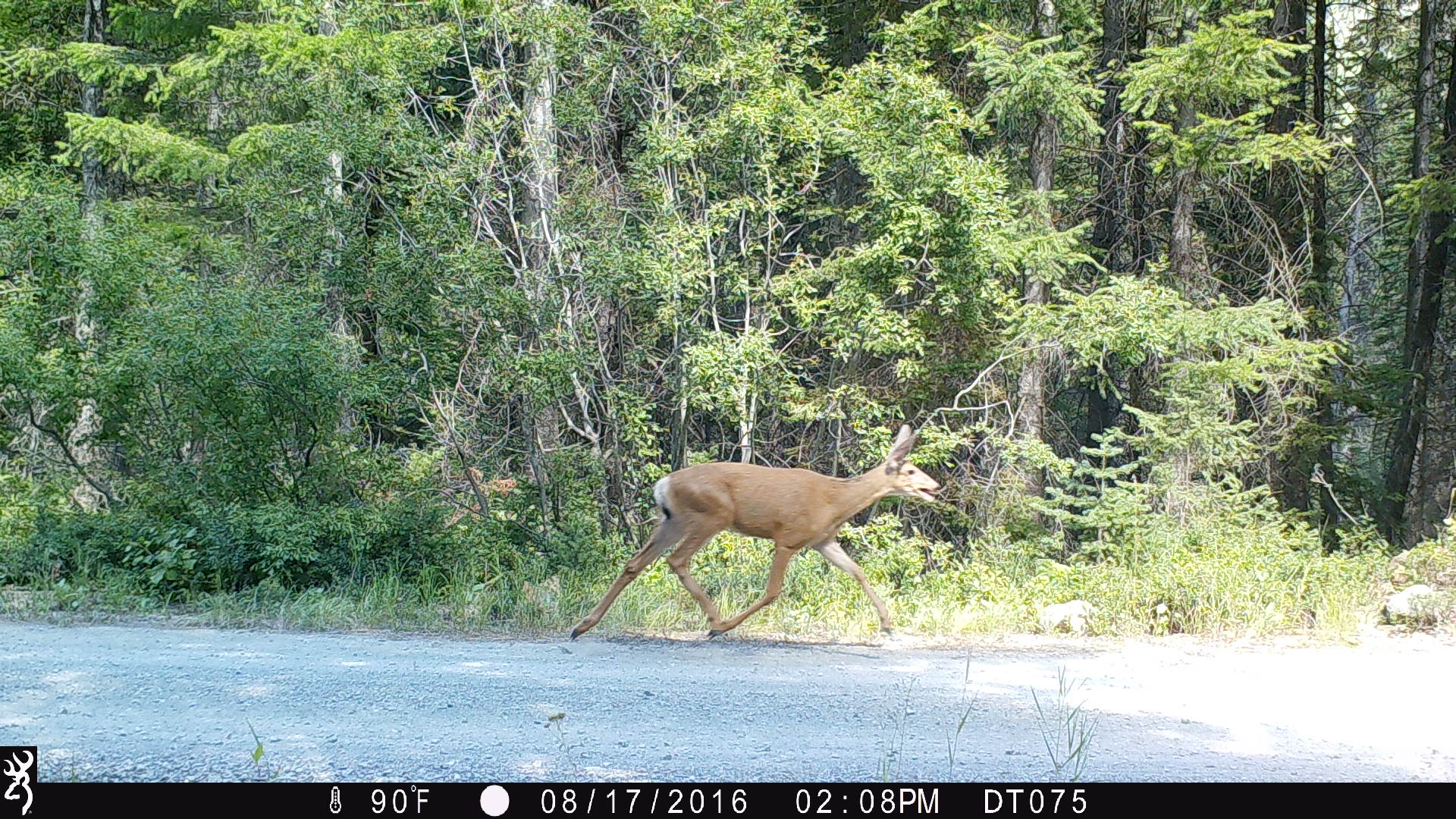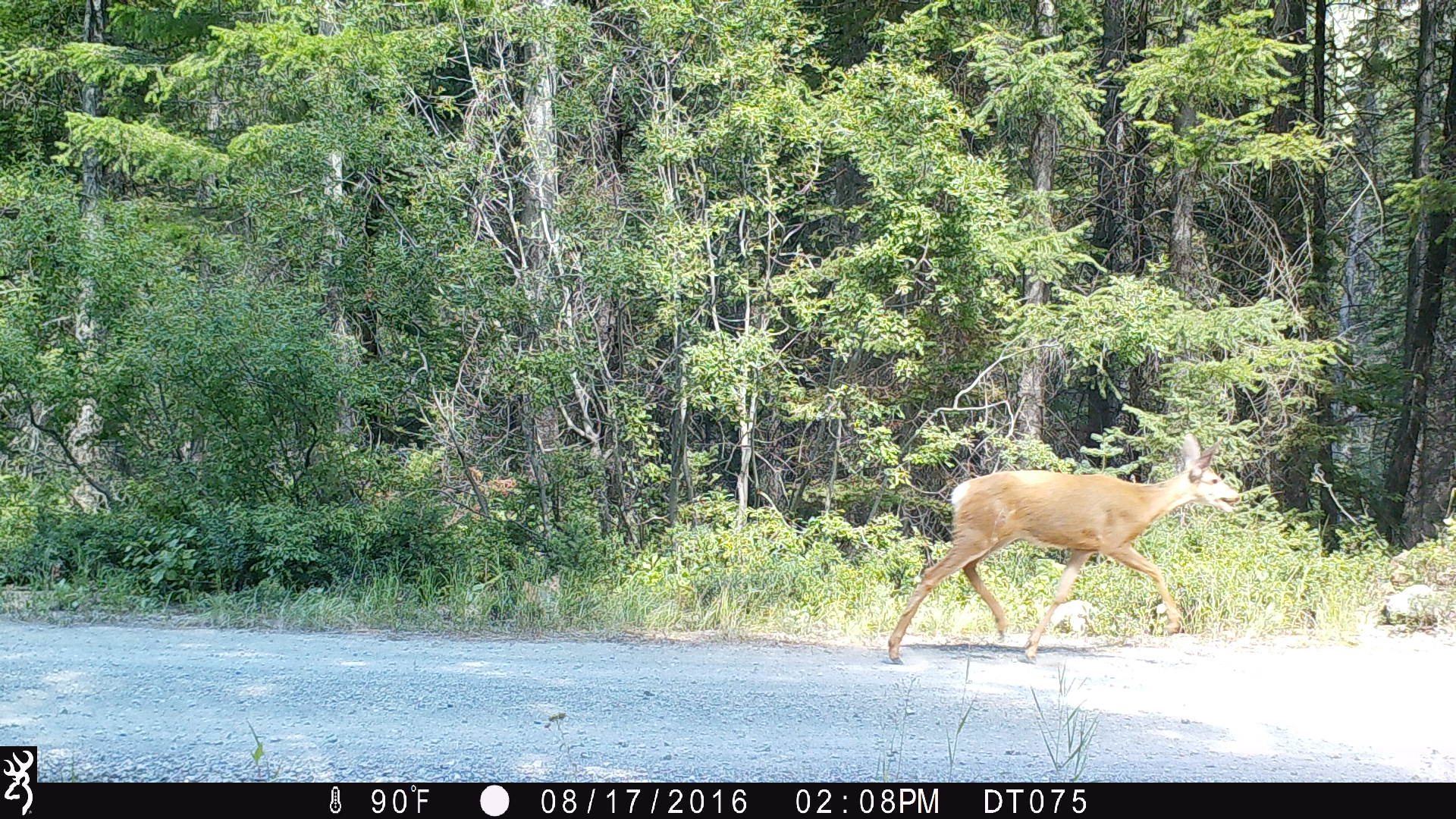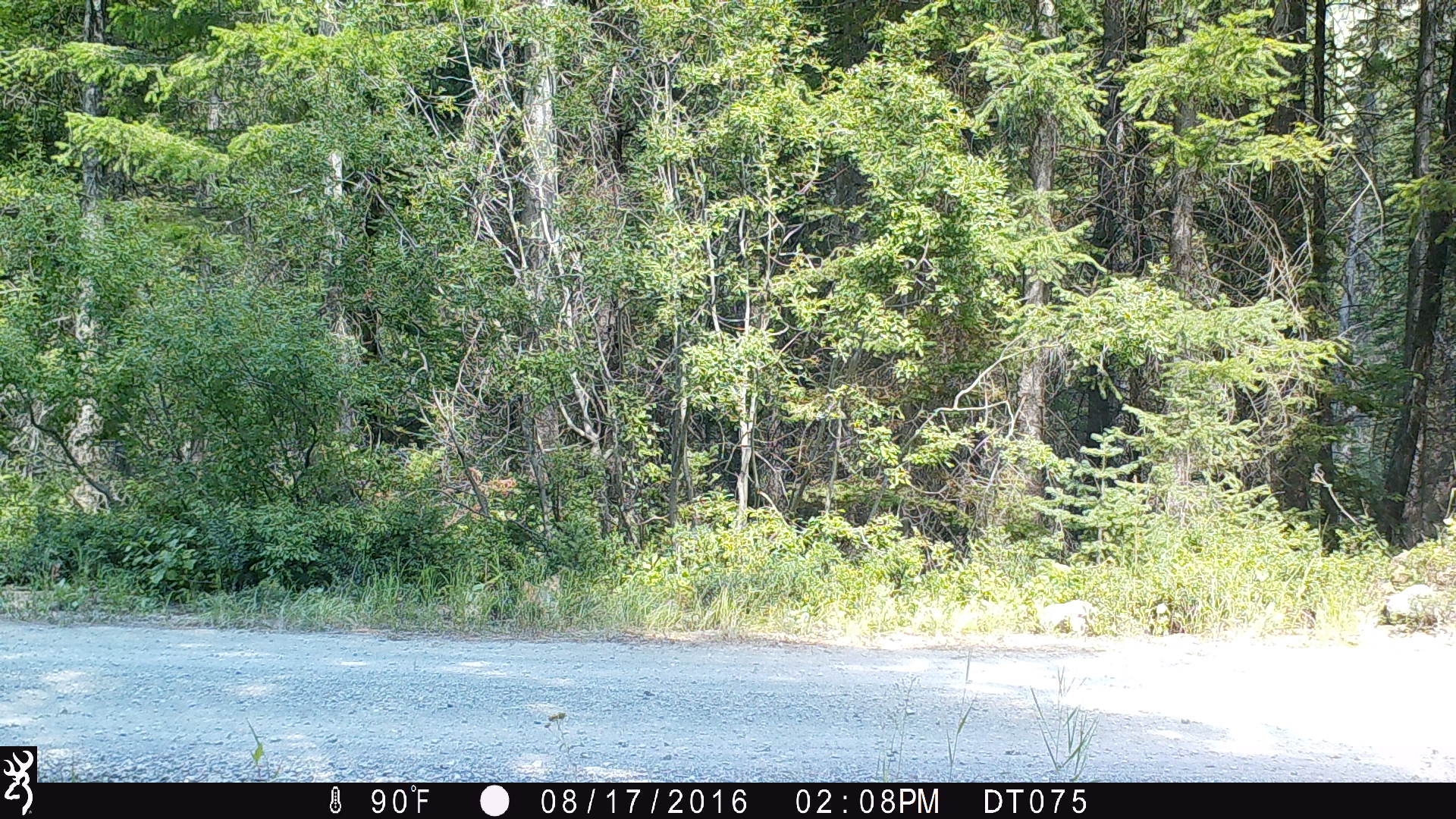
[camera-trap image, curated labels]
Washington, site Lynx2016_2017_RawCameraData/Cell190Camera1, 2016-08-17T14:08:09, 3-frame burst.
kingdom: Animalia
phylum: Chordata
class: Mammalia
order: Artiodactyla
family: Cervidae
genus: Odocoileus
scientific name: Odocoileus hemionus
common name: mule deer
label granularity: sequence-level